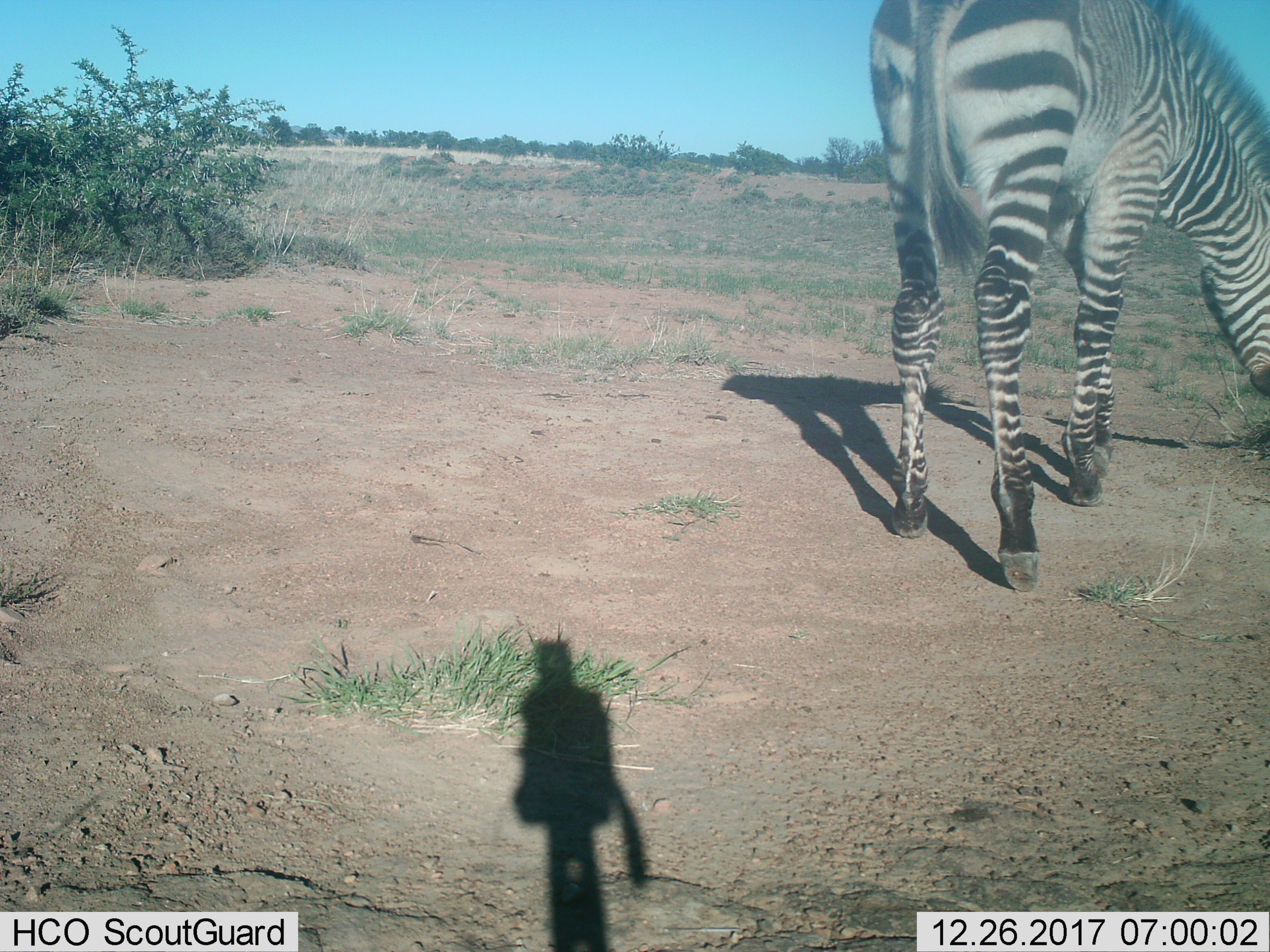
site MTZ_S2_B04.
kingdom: Animalia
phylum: Chordata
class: Mammalia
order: Perissodactyla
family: Equidae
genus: Equus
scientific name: Equus zebra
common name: mountain zebra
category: zebramountain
Zebramountain (mountain zebra) (Equus zebra), count 1. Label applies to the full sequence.